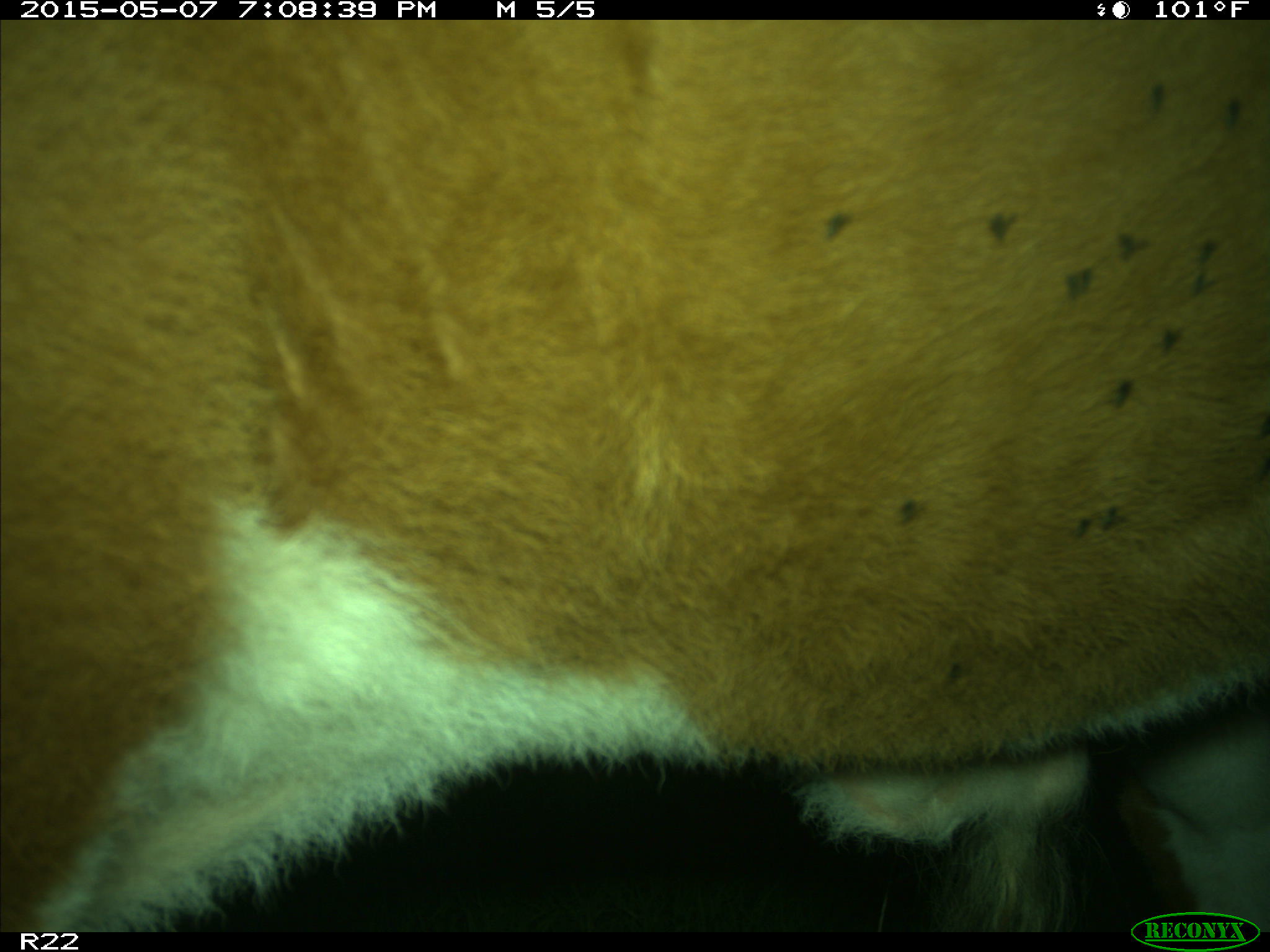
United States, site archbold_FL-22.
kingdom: Animalia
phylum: Chordata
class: Mammalia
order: Artiodactyla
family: Bovidae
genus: Bos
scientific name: Bos taurus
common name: domestic cow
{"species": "Bos taurus (domestic cow)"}